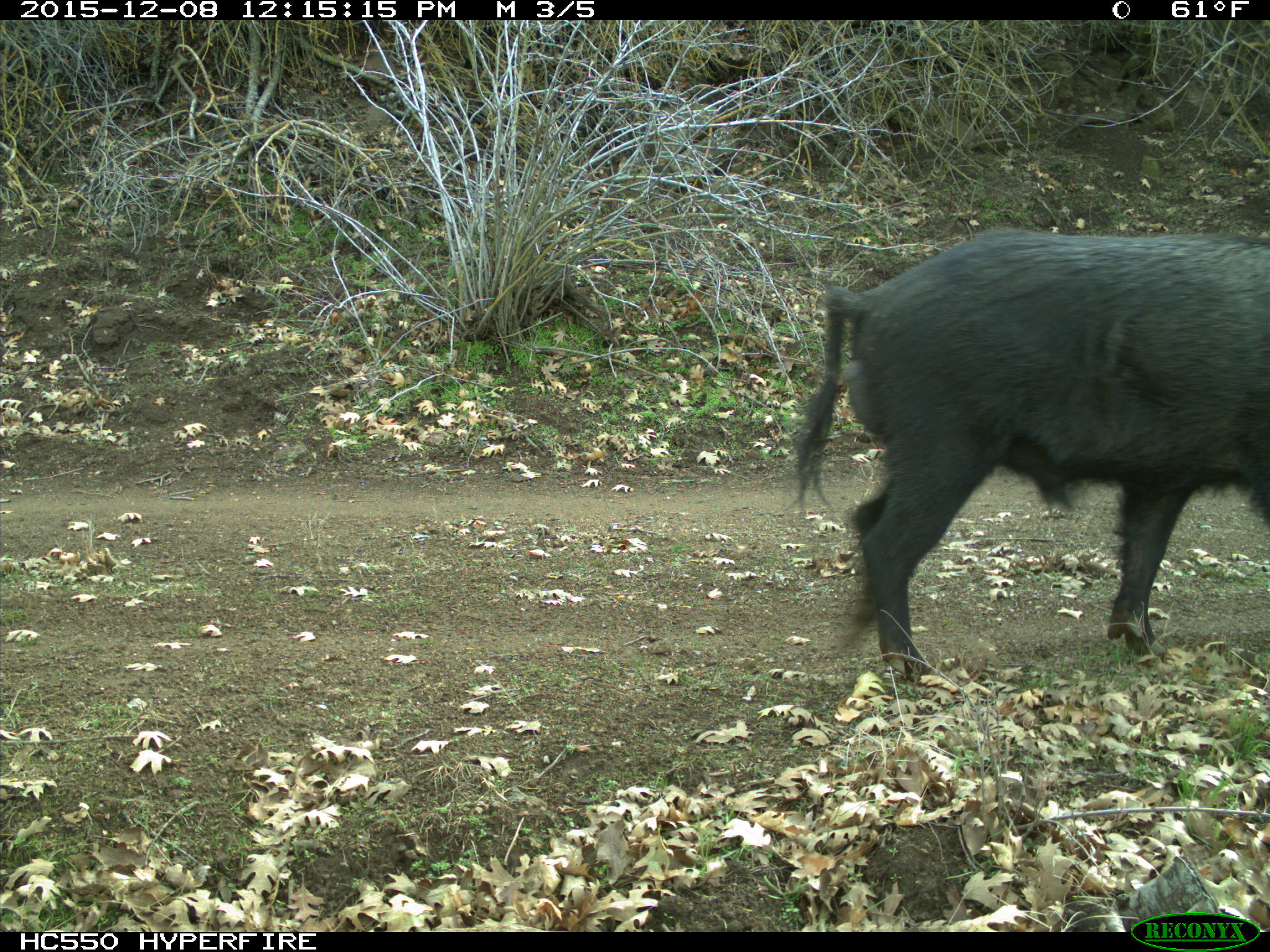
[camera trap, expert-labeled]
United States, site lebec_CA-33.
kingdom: Animalia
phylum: Chordata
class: Mammalia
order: Artiodactyla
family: Suidae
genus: Sus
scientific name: Sus scrofa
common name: wild boar